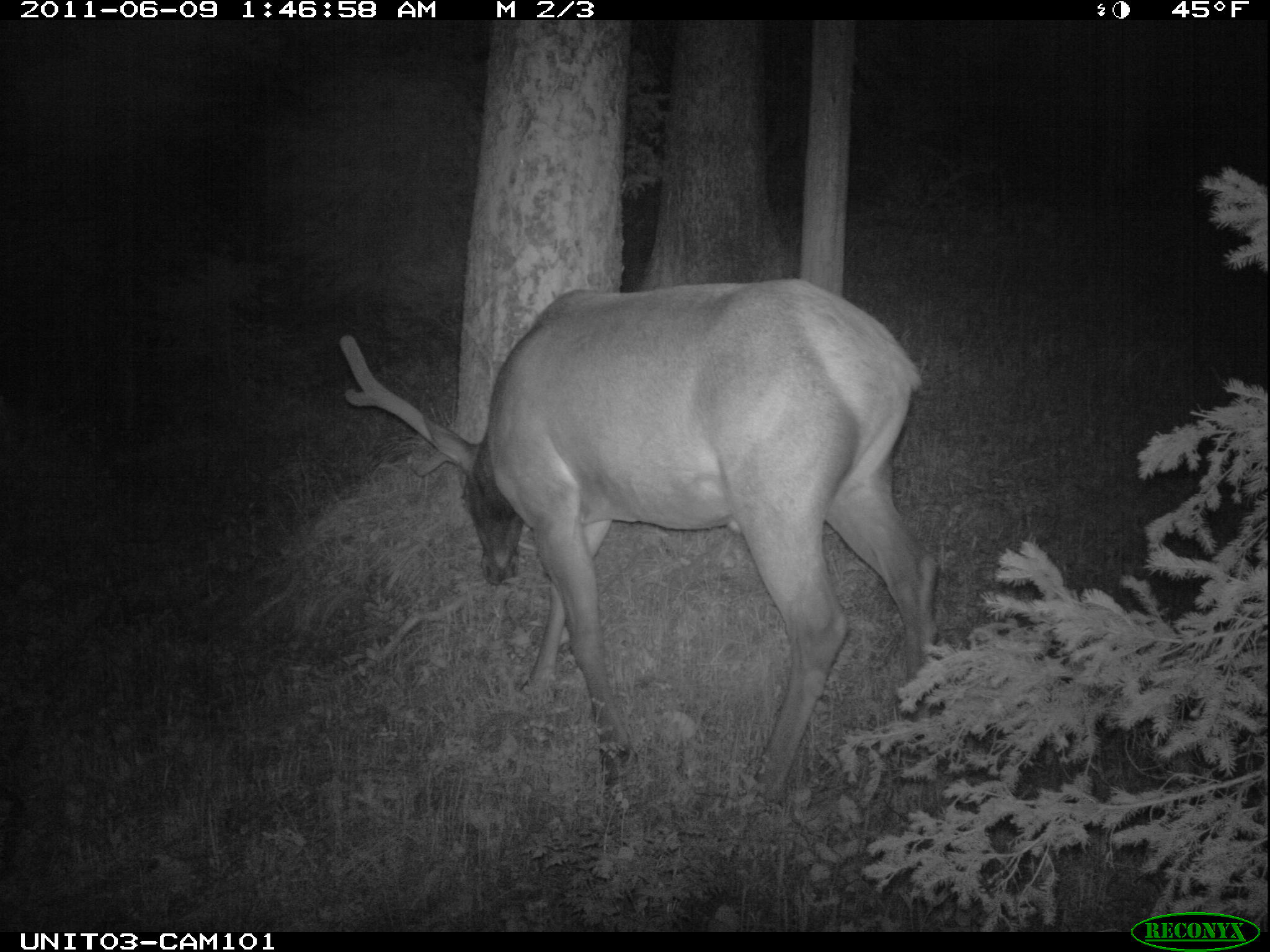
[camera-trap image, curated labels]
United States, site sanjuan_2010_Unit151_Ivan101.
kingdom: Animalia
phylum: Chordata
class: Mammalia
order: Artiodactyla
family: Cervidae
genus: Cervus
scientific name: Cervus elaphus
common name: red deer